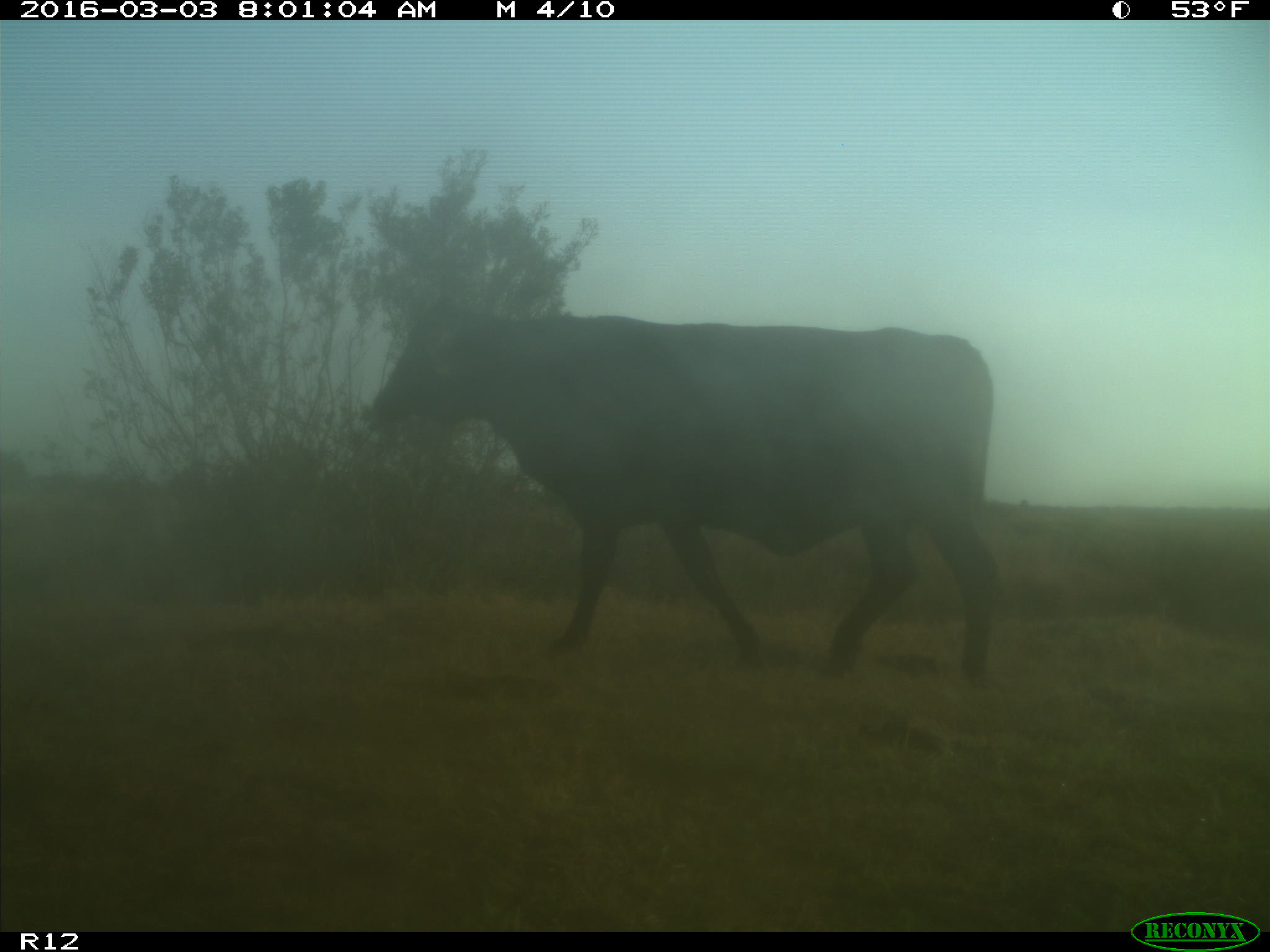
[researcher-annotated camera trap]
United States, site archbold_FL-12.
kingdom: Animalia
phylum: Chordata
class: Mammalia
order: Artiodactyla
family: Bovidae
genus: Bos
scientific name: Bos taurus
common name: domestic cow